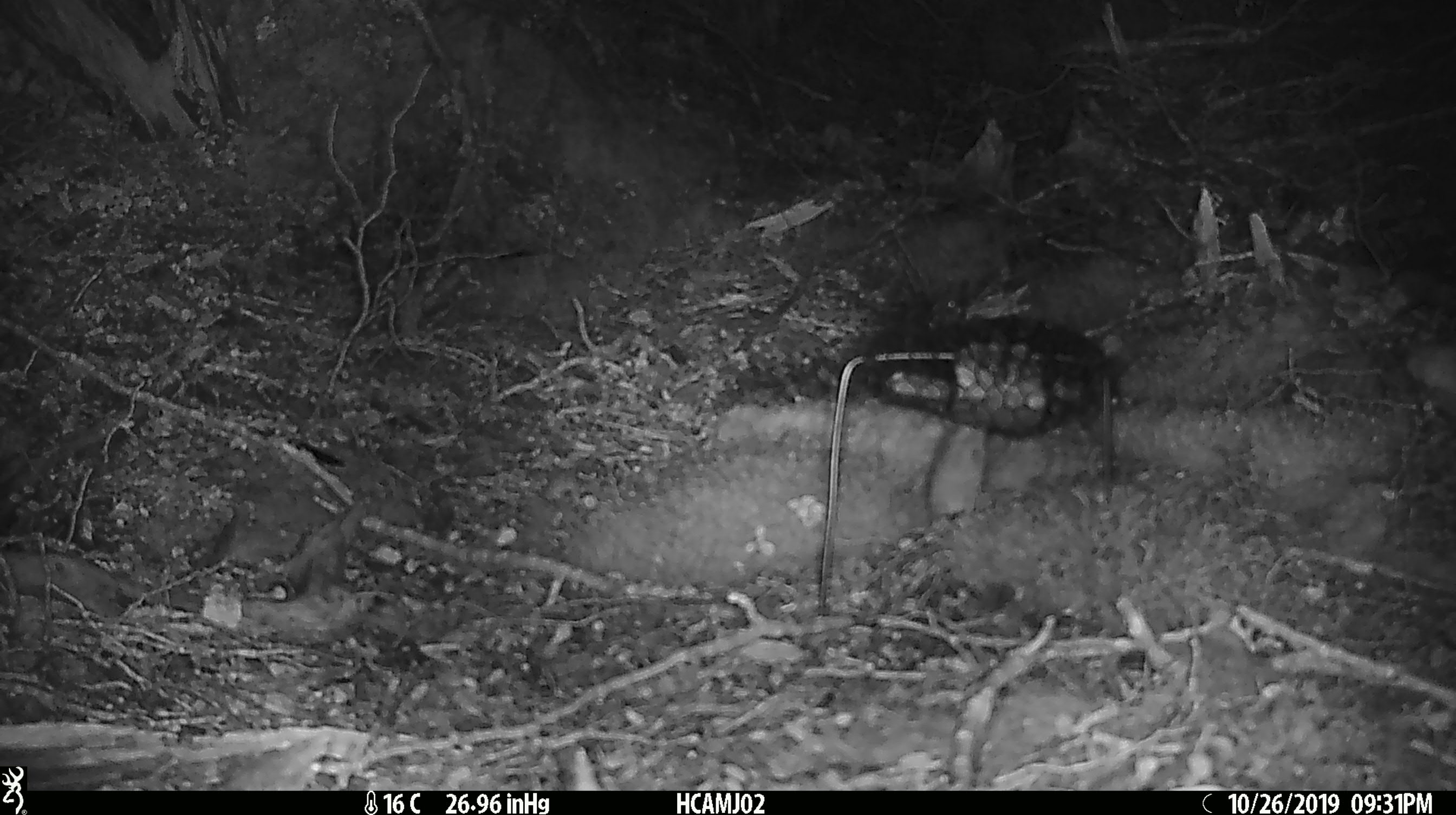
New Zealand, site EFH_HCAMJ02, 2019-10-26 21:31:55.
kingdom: Animalia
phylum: Chordata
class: Mammalia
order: Rodentia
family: Muridae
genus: Mus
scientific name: Mus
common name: mouse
Mouse (Mus).